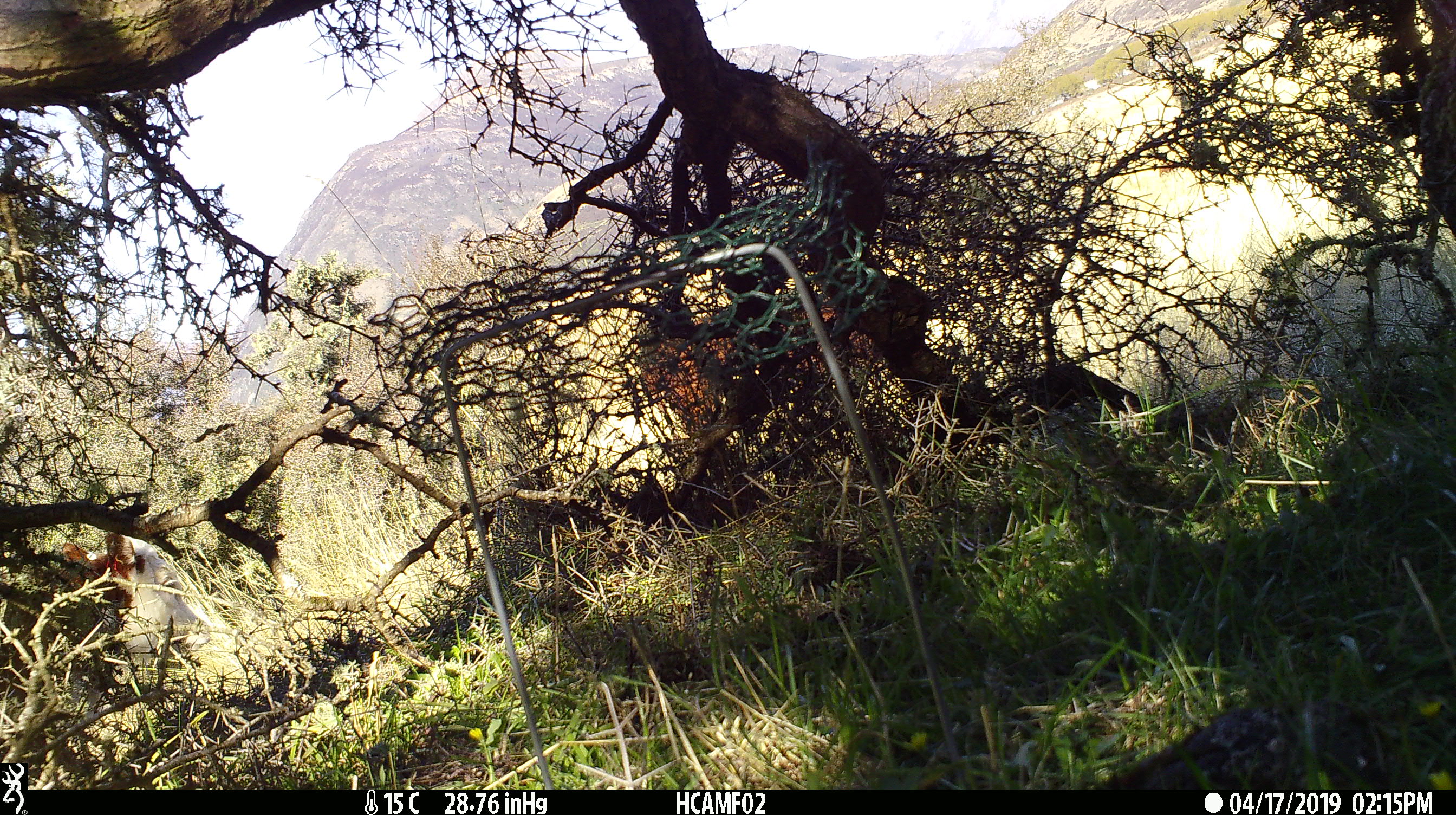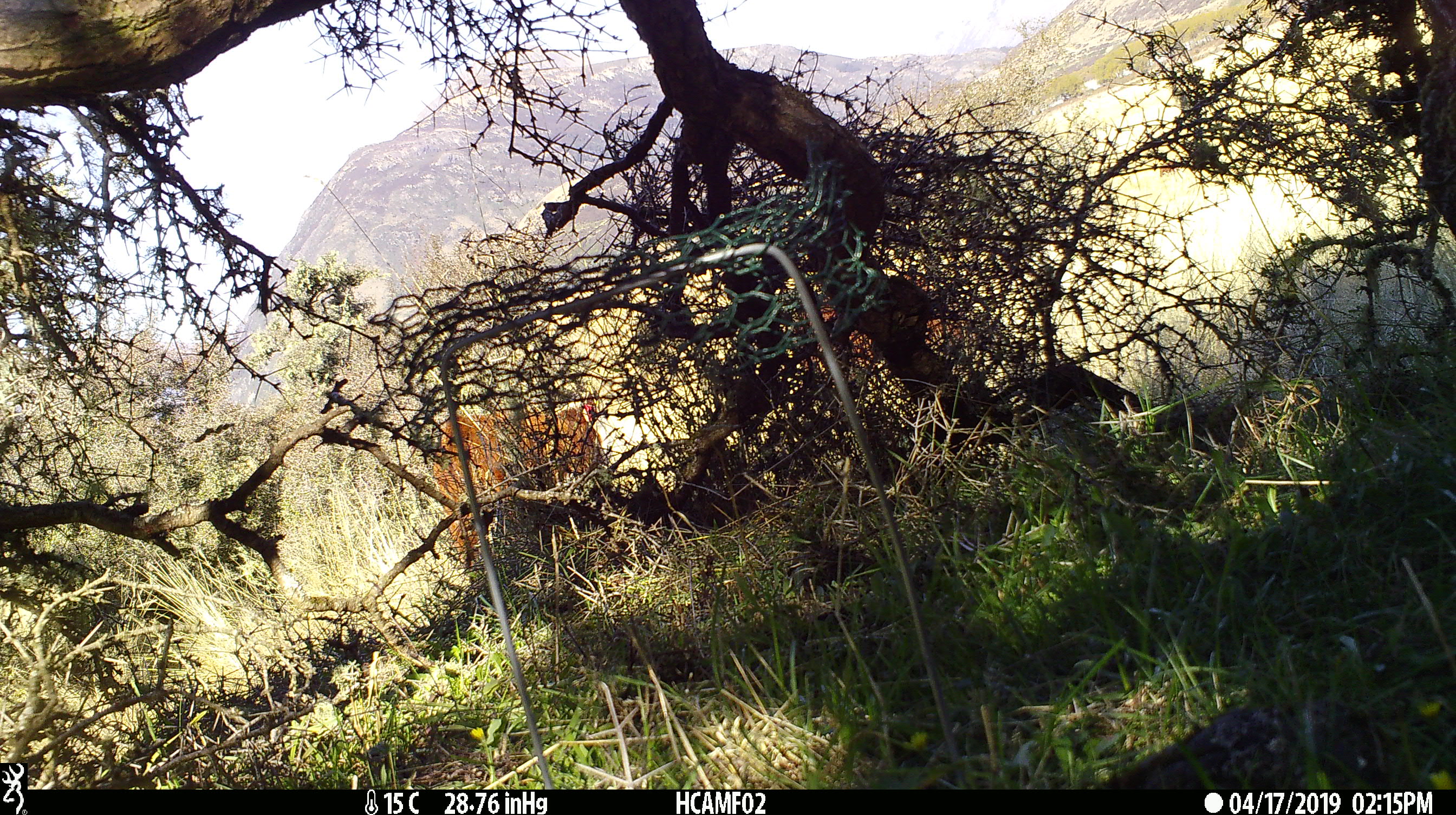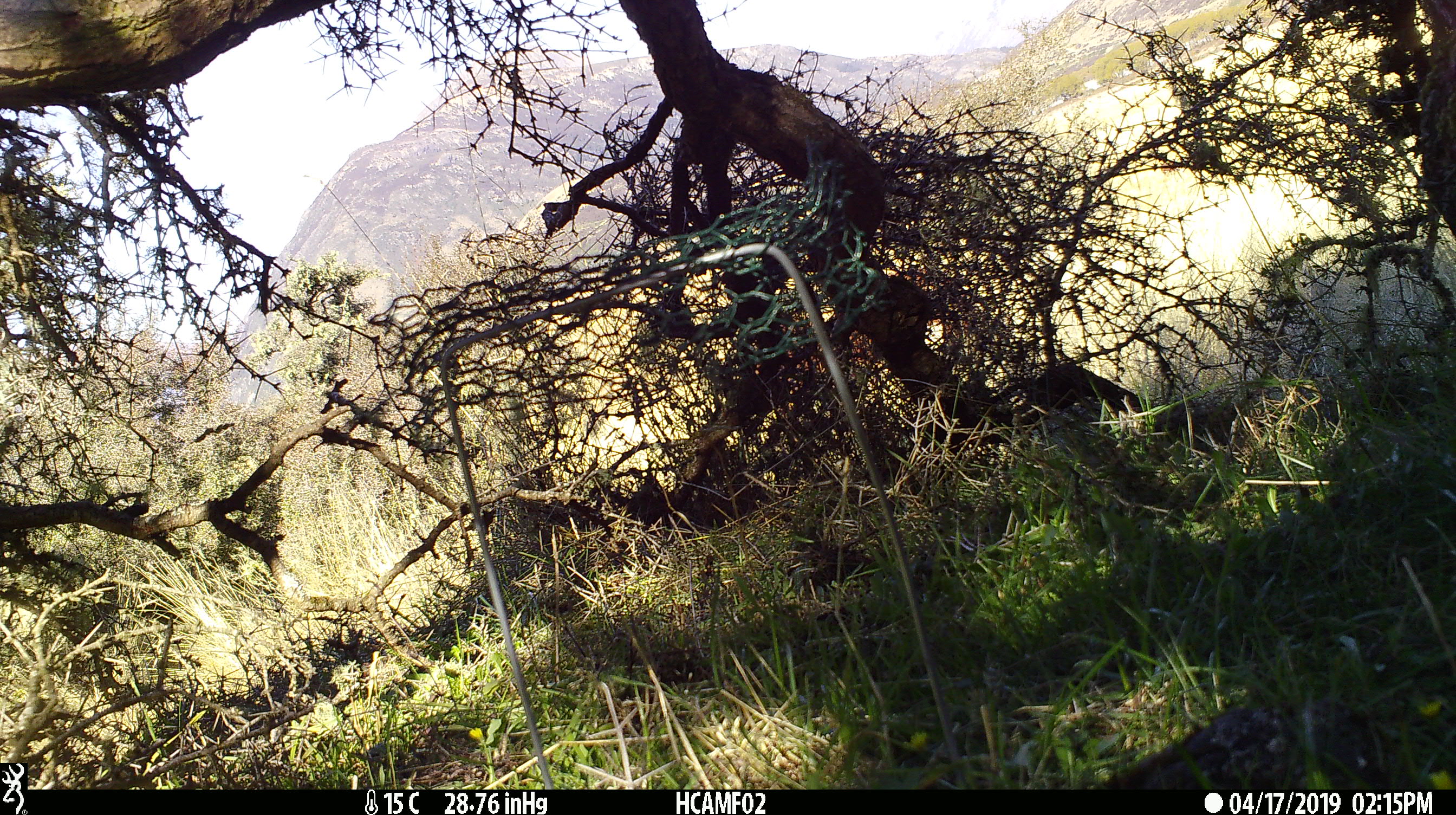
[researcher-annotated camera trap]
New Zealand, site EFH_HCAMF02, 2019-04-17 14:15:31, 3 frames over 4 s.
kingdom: Animalia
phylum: Chordata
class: Mammalia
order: Artiodactyla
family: Bovidae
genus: Bos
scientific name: Bos taurus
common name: domestic cow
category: cow